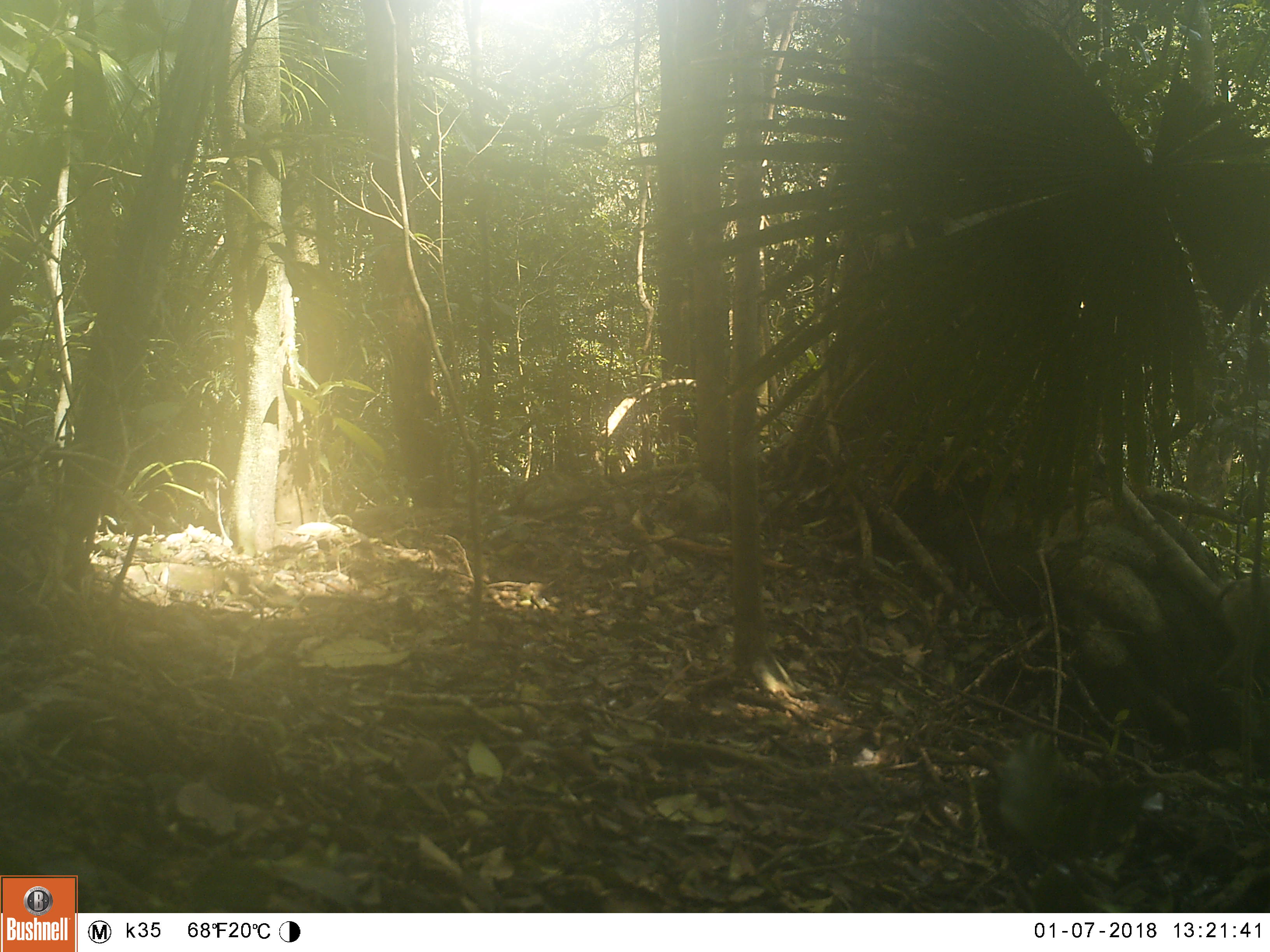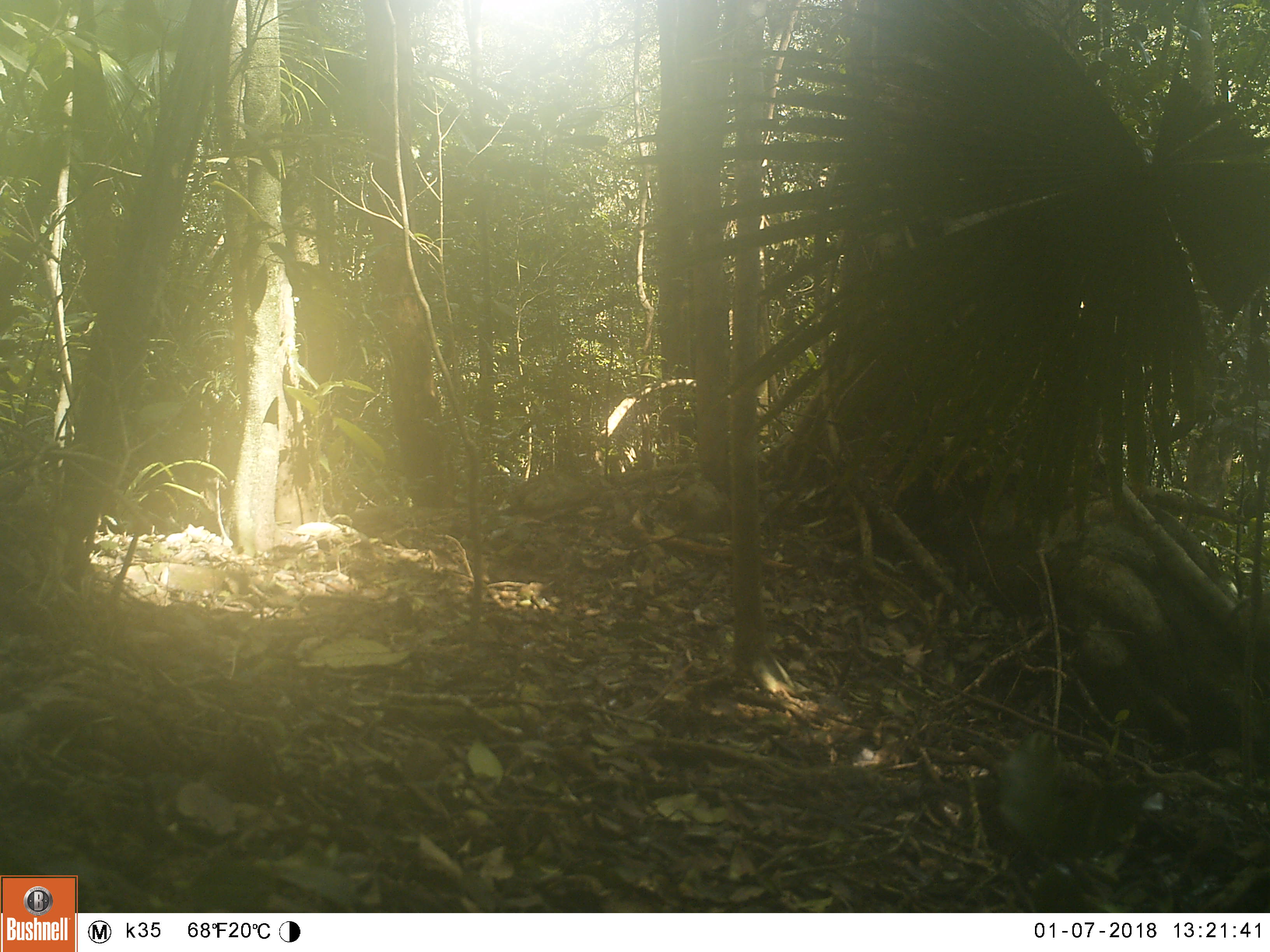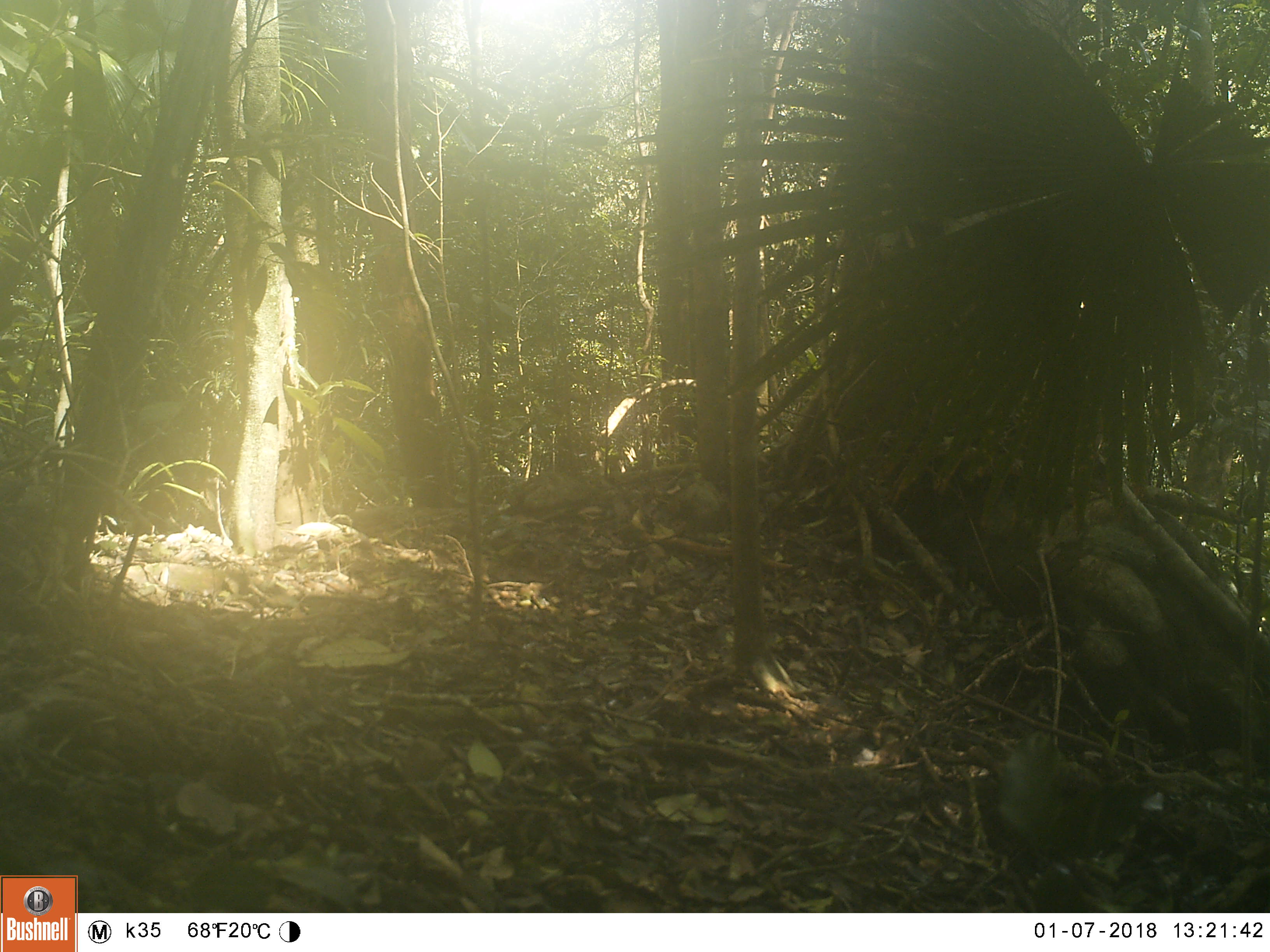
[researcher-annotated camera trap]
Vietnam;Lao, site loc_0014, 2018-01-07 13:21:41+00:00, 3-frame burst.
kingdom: Animalia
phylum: Chordata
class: Mammalia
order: Primates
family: Cercopithecidae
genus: Macaca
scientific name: Macaca nemestrina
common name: pig-tailed macaque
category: pig tailed macaque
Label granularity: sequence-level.